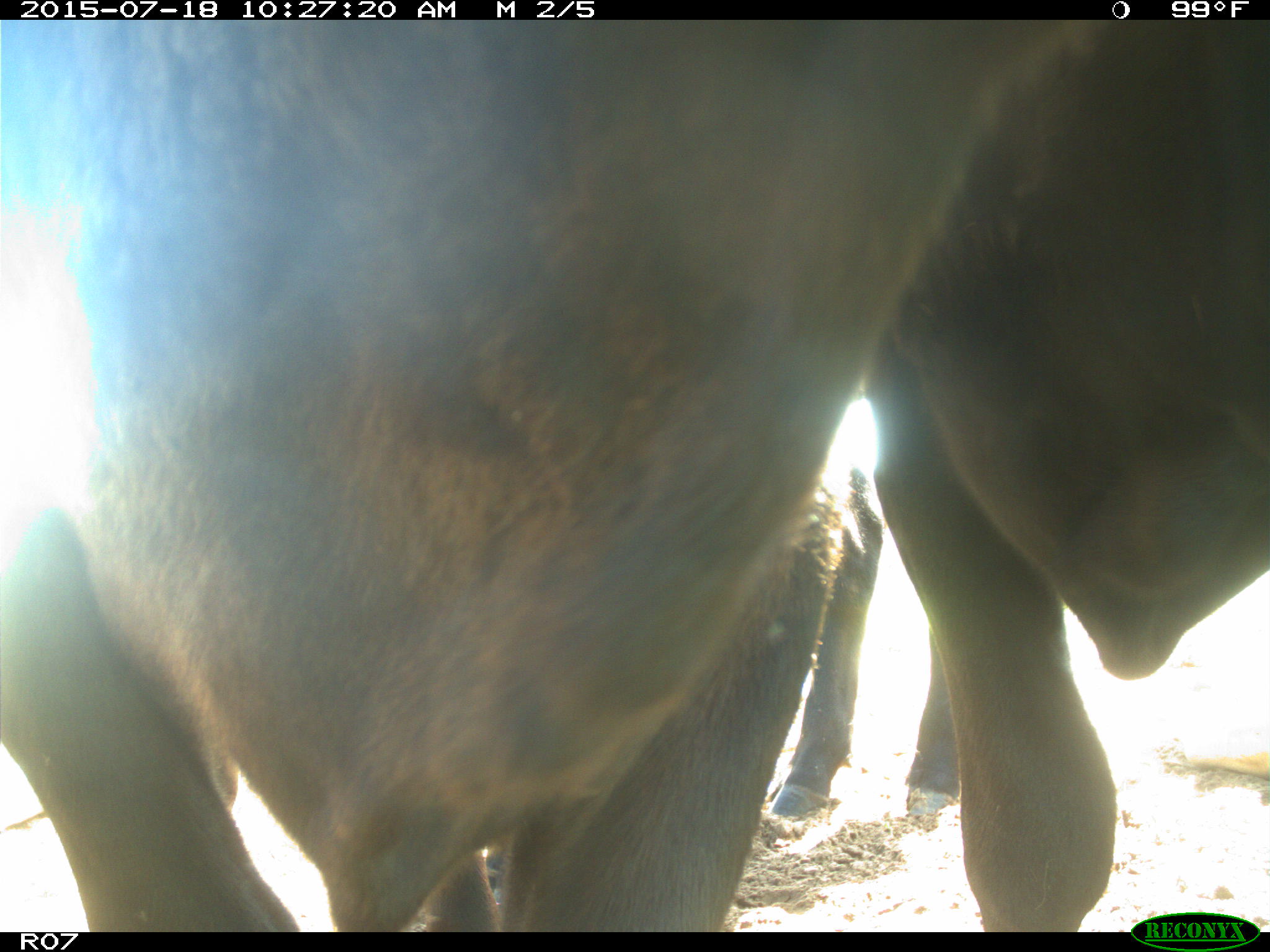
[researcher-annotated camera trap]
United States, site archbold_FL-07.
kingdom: Animalia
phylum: Chordata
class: Mammalia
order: Artiodactyla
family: Bovidae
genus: Bos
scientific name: Bos taurus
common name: domestic cow